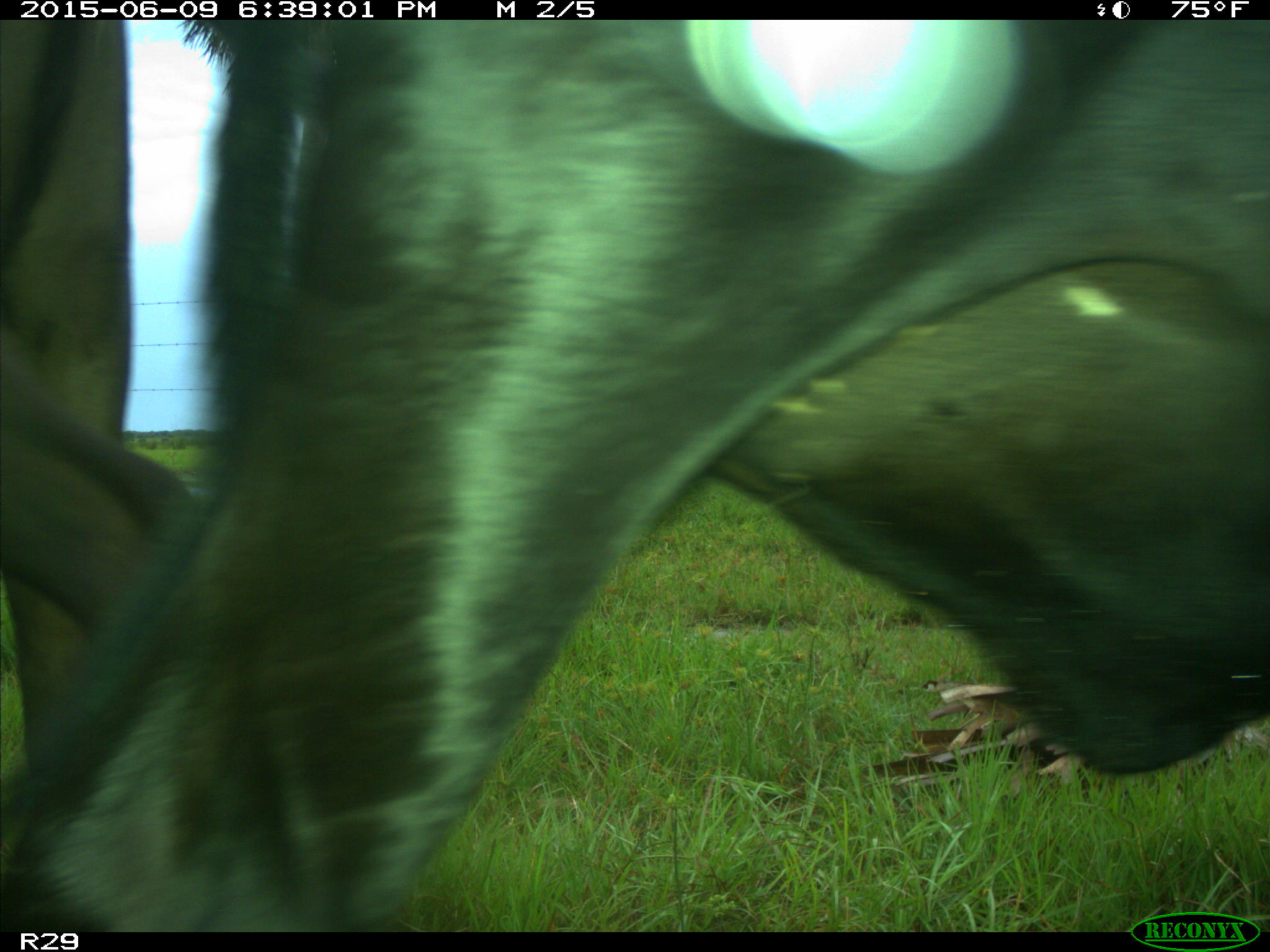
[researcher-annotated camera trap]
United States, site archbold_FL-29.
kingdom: Animalia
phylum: Chordata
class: Mammalia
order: Artiodactyla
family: Bovidae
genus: Bos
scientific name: Bos taurus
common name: domestic cow